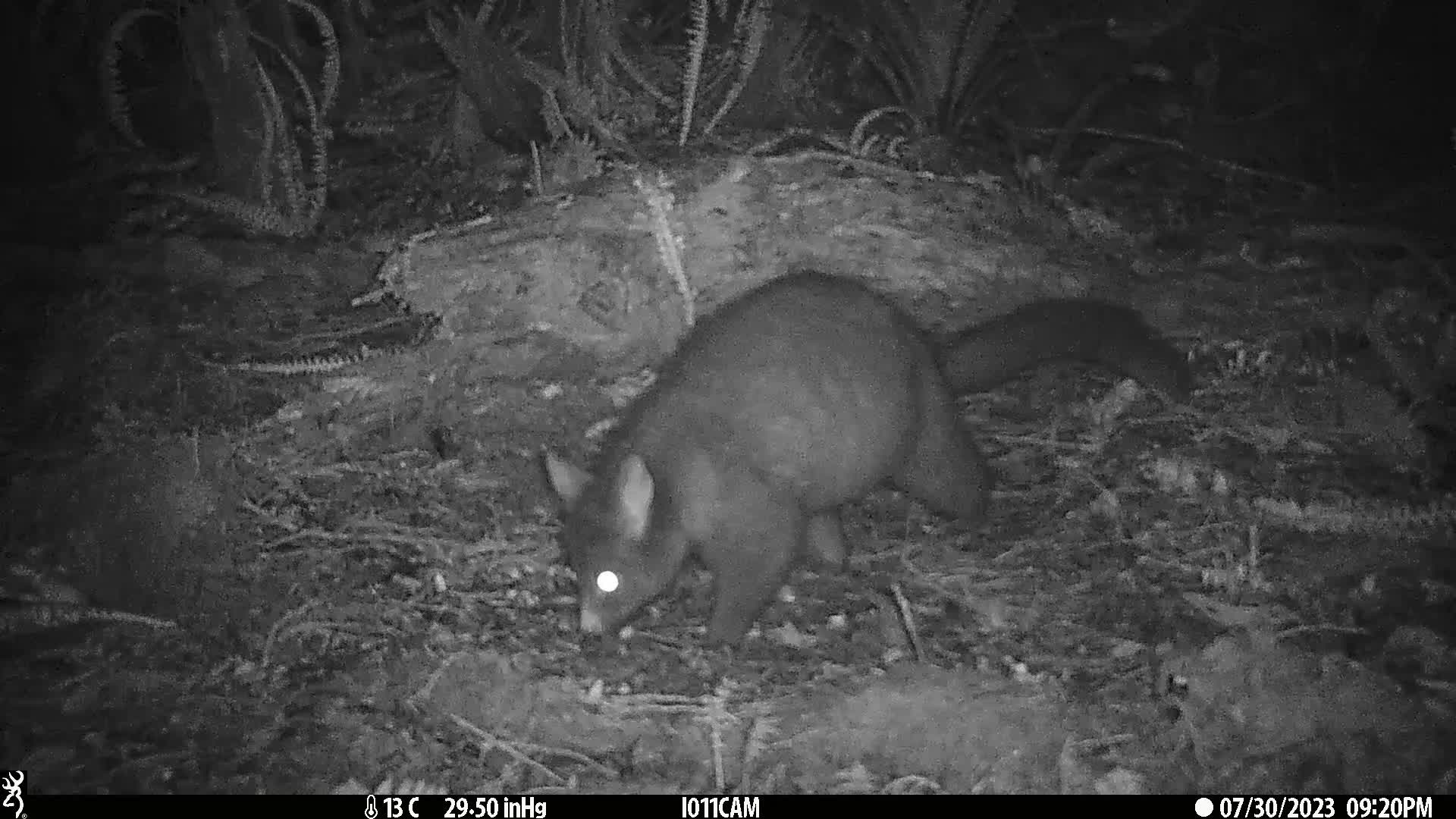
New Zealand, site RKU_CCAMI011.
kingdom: Animalia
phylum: Chordata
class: Mammalia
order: Diprotodontia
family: Phalangeridae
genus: Trichosurus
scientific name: Trichosurus vulpecula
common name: common brushtail possum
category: possum